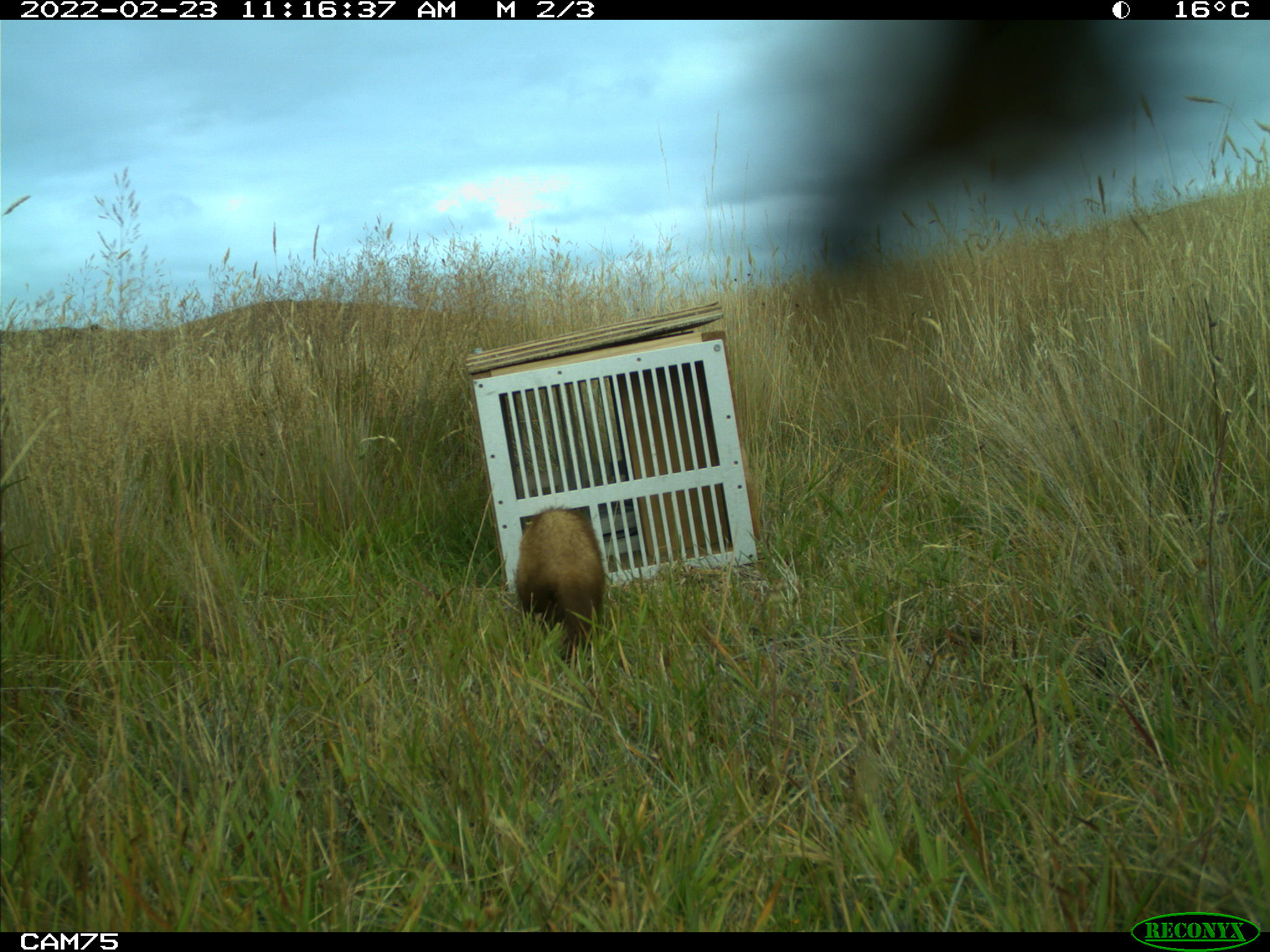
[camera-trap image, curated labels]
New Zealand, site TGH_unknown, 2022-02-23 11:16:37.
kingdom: Animalia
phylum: Chordata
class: Mammalia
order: Carnivora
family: Mustelidae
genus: Mustela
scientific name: Mustela furo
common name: ferret